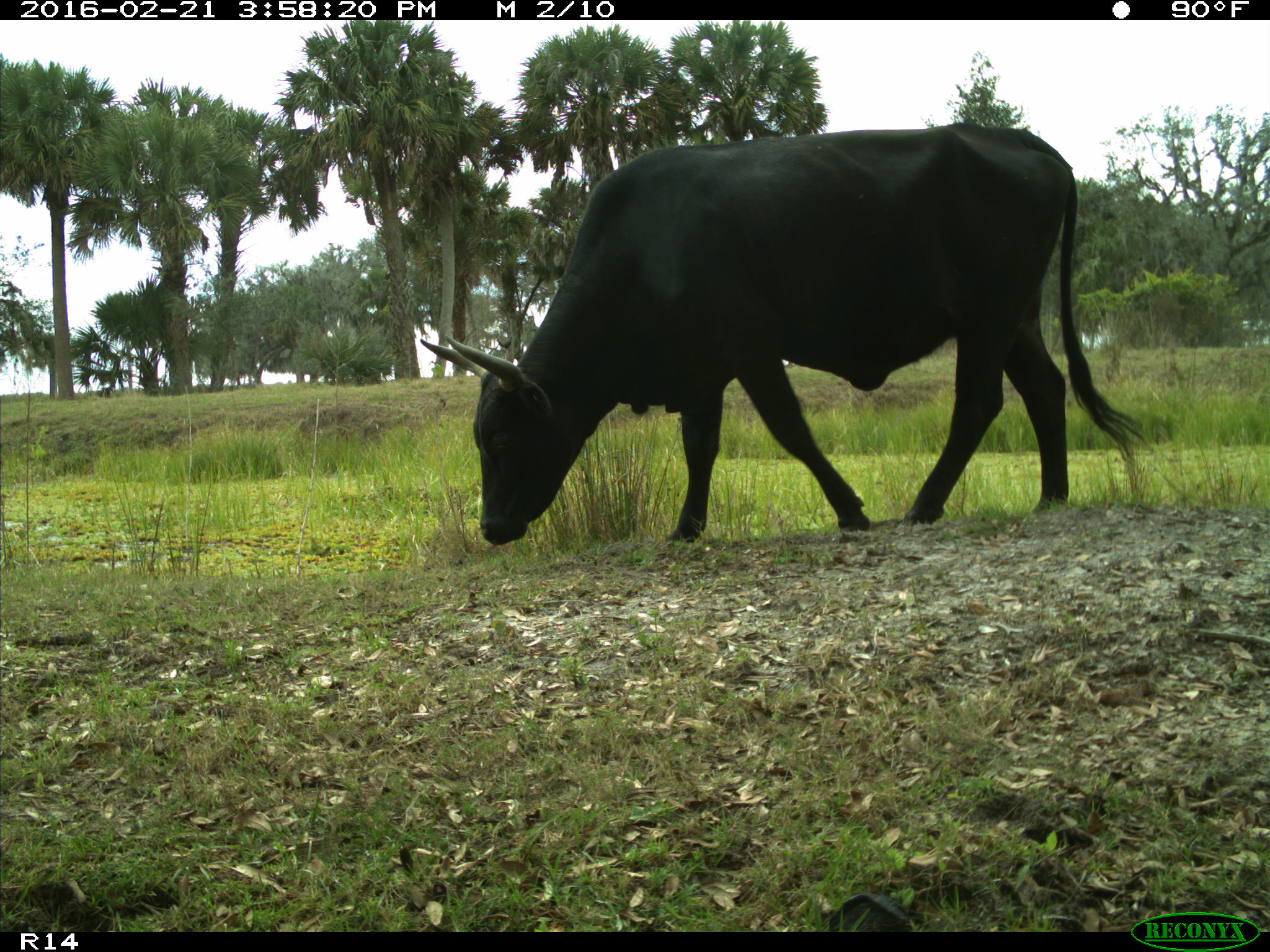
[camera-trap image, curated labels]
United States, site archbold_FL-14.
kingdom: Animalia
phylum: Chordata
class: Mammalia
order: Artiodactyla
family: Bovidae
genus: Bos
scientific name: Bos taurus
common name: domestic cow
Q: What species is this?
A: Bos taurus (domestic cow).